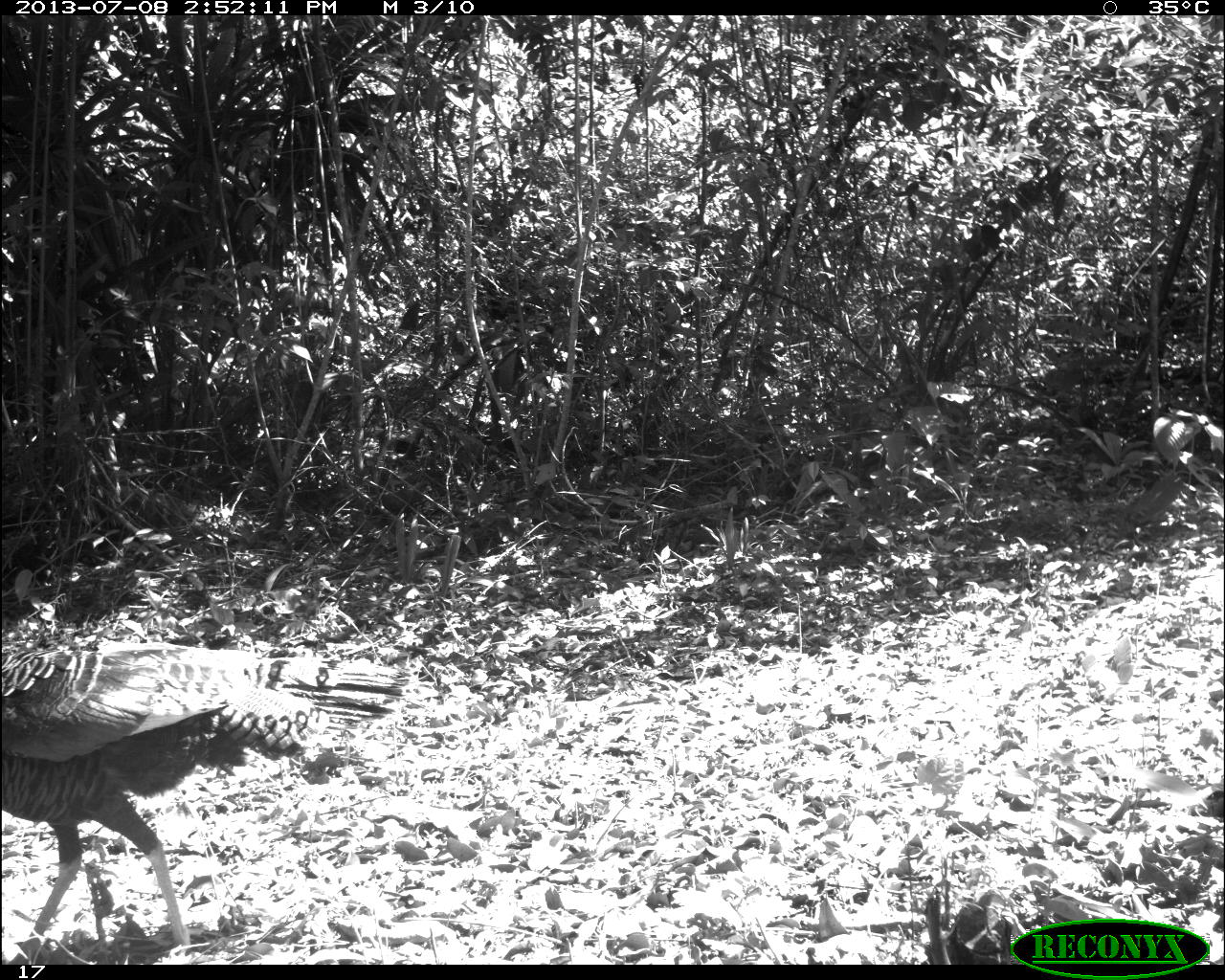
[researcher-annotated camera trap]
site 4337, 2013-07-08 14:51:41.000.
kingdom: Animalia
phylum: Chordata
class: Aves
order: Galliformes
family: Phasianidae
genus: Meleagris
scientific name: Meleagris ocellata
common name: ocellated turkey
Meleagris ocellata (ocellated turkey), count 1.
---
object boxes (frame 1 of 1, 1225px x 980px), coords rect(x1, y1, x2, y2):
meleagris ocellata: rect(1, 642, 410, 964)